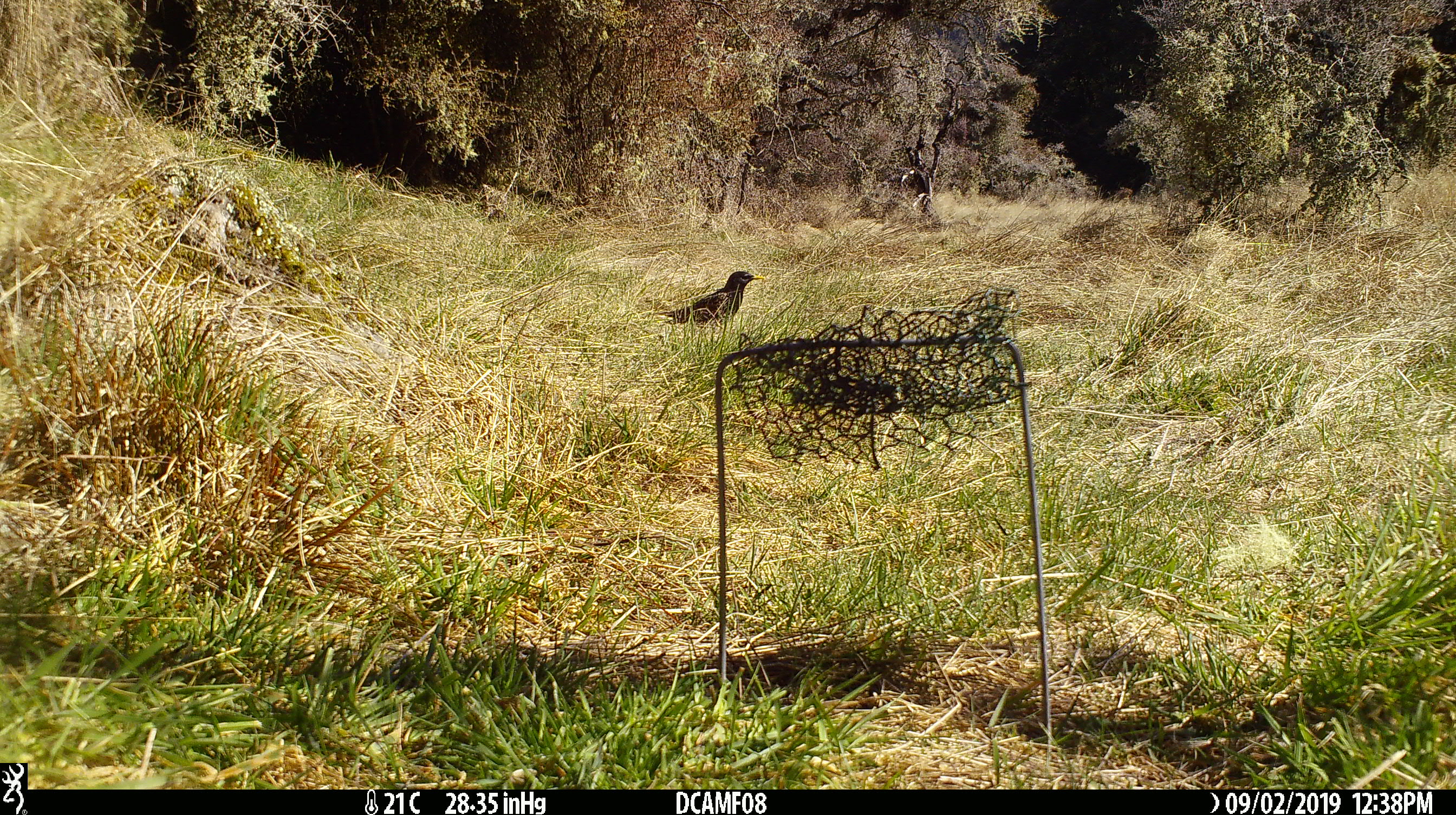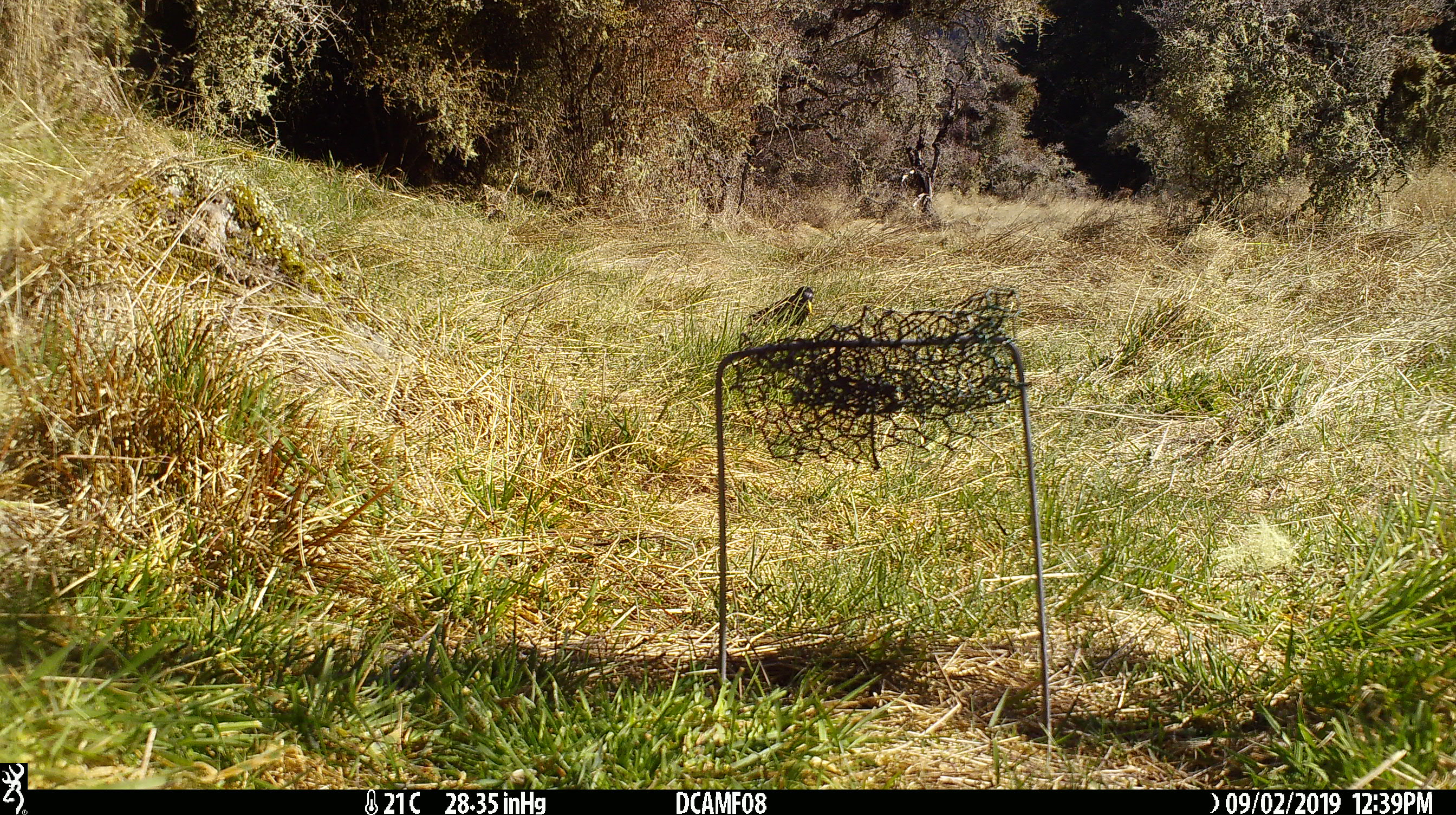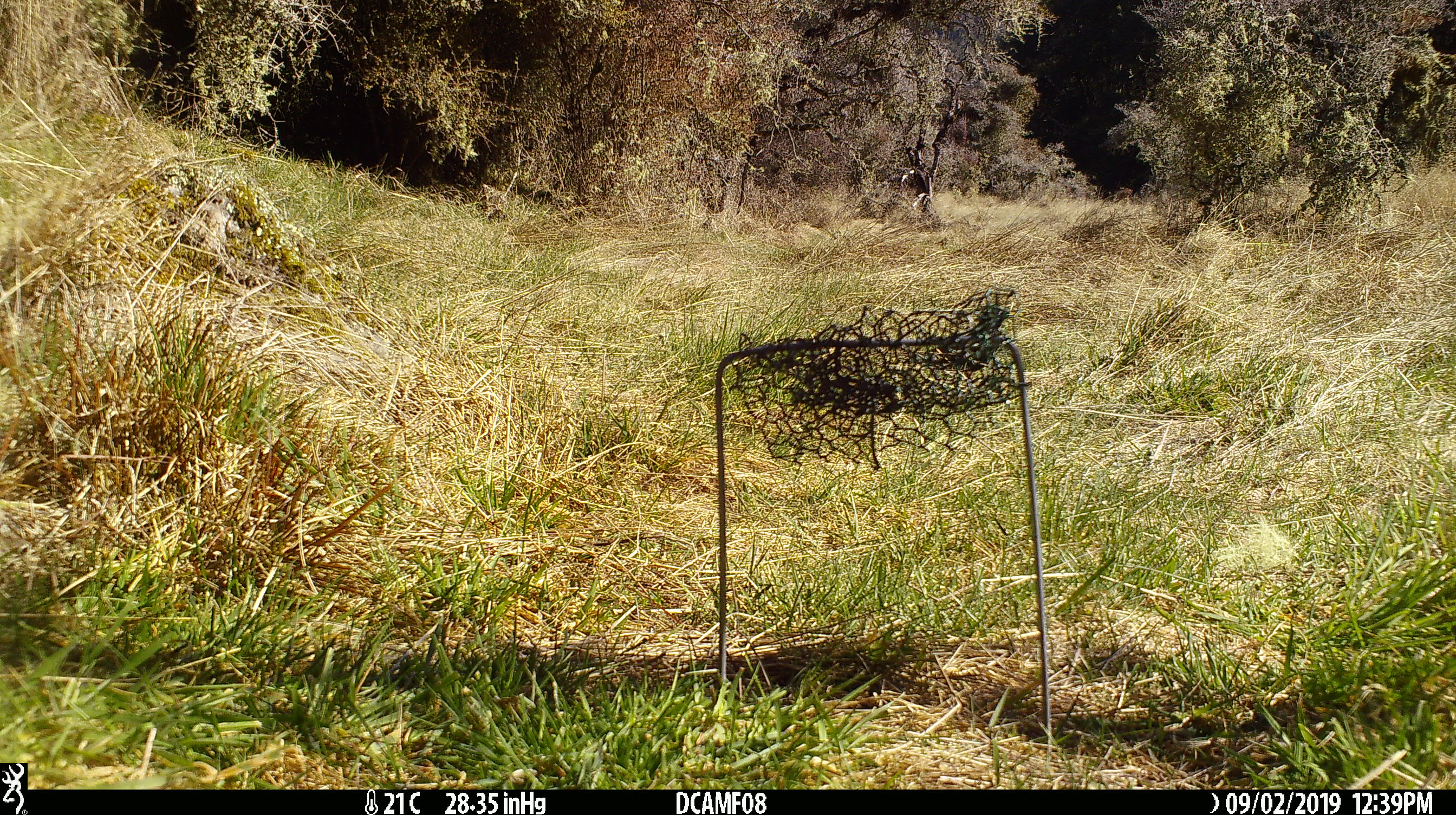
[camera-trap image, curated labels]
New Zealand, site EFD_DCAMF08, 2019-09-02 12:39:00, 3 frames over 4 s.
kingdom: Animalia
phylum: Chordata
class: Aves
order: Passeriformes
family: Sturnidae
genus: Sturnus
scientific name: Sturnus vulgaris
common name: european starling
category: starling